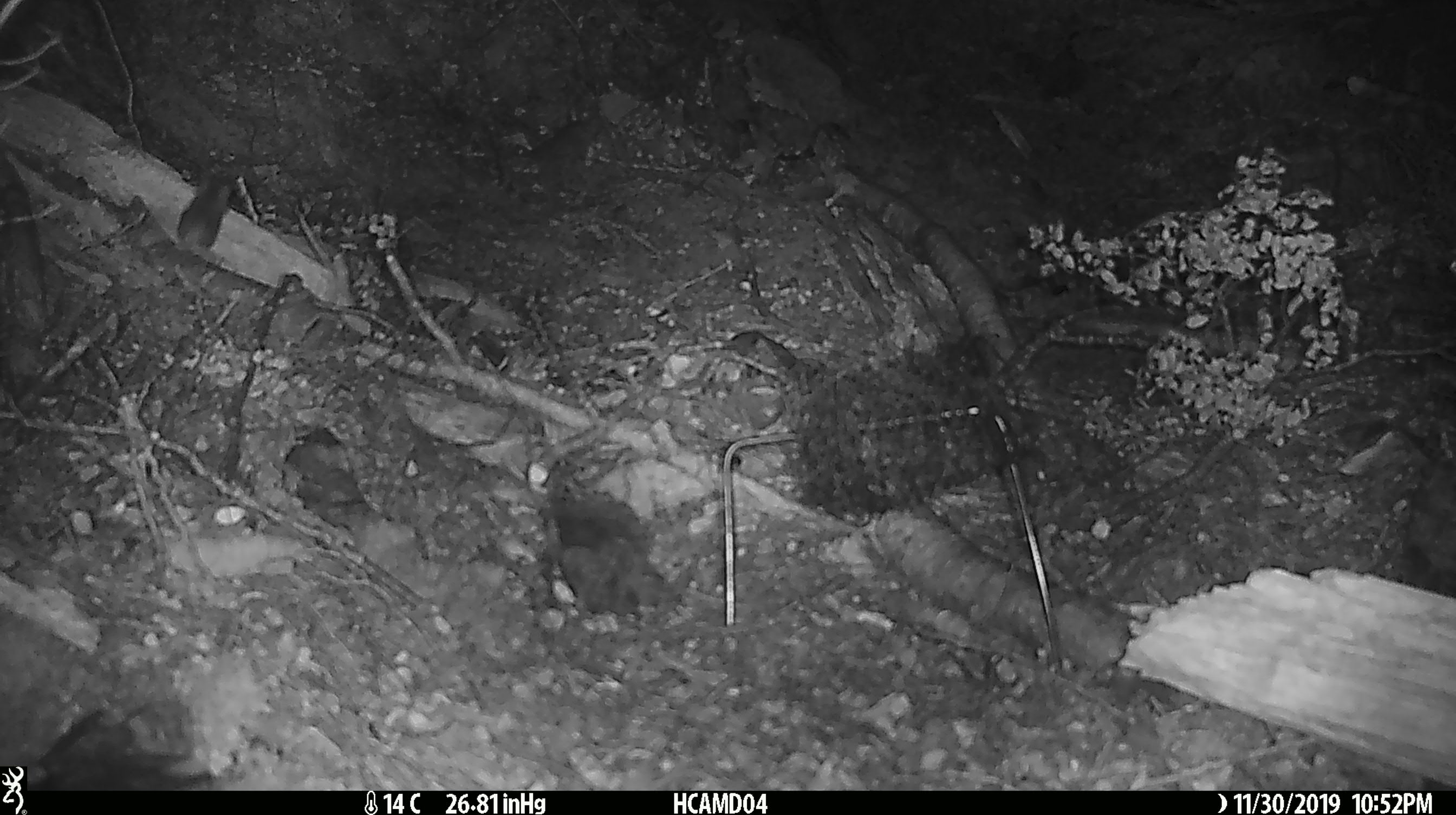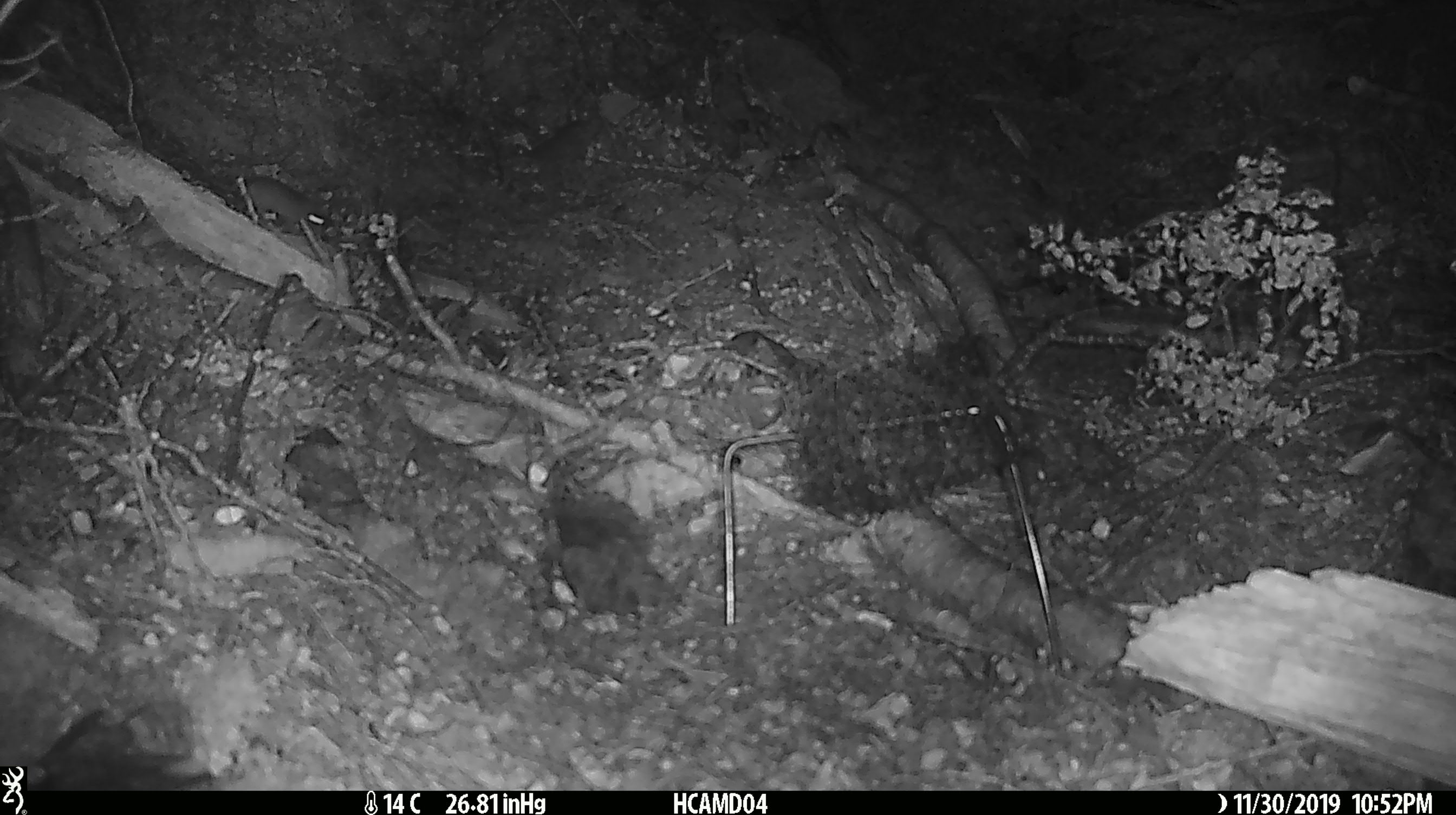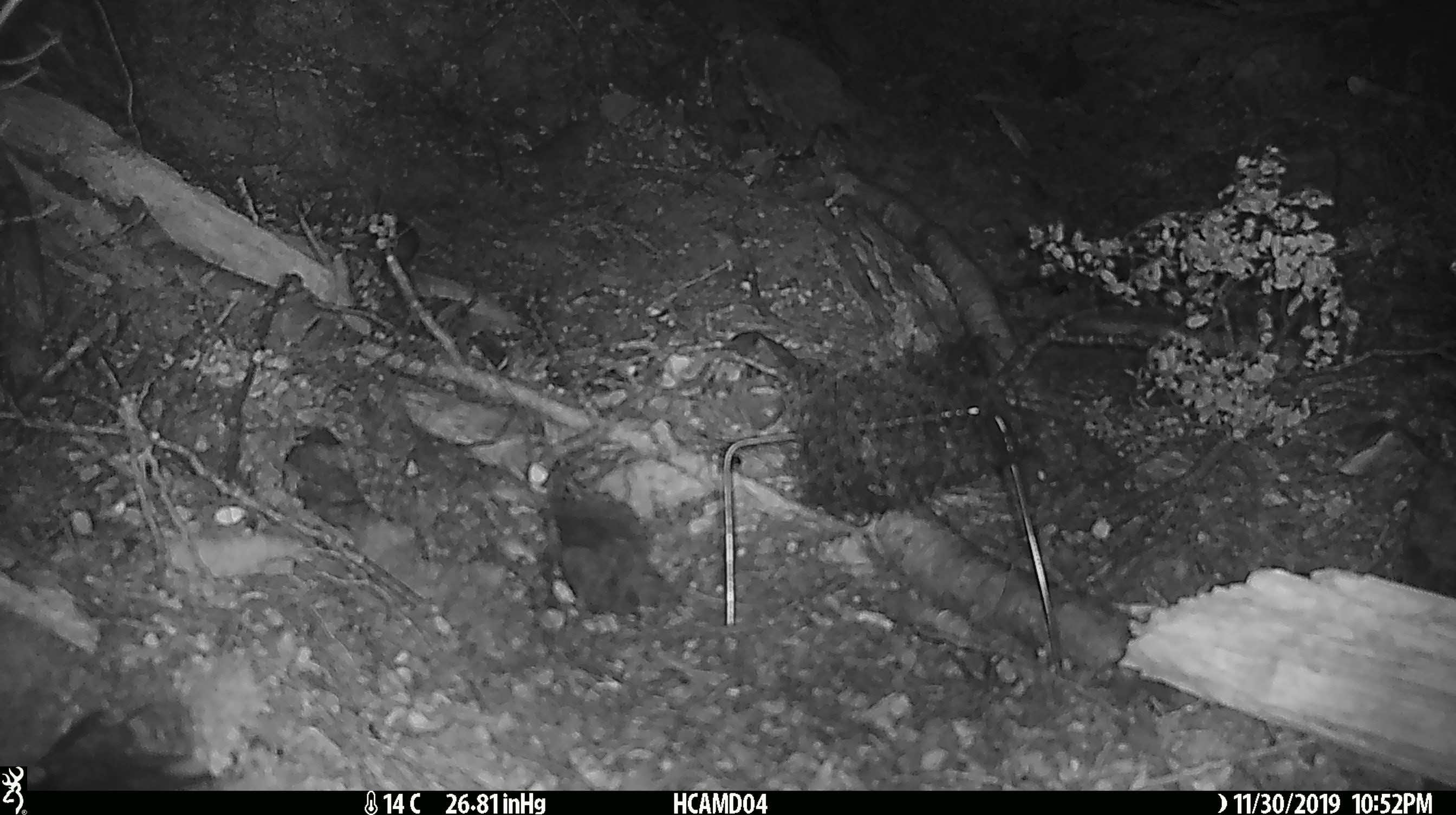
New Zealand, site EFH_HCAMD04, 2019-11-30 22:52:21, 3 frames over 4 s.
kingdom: Animalia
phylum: Chordata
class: Mammalia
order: Rodentia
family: Muridae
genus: Mus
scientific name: Mus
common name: mouse